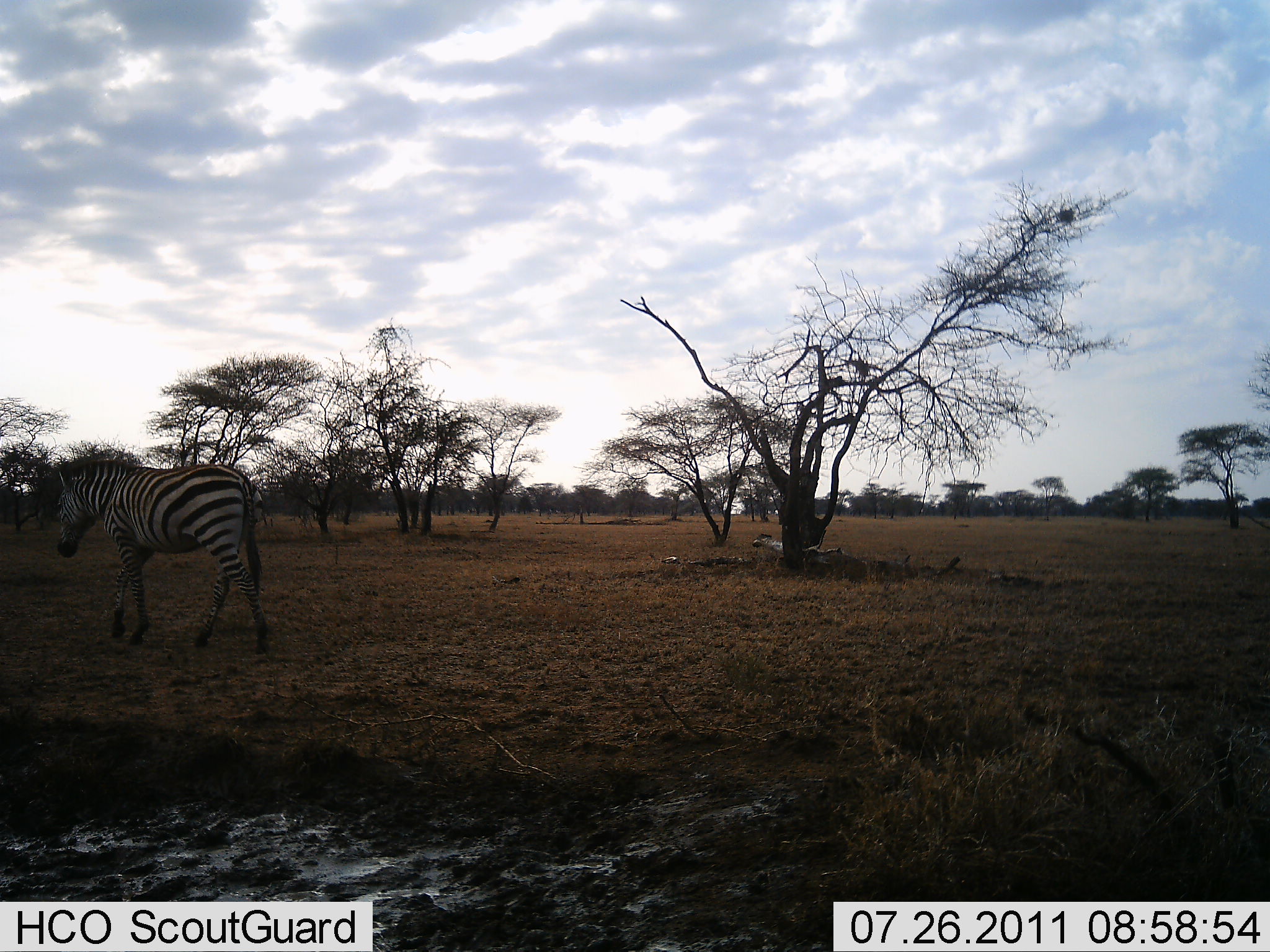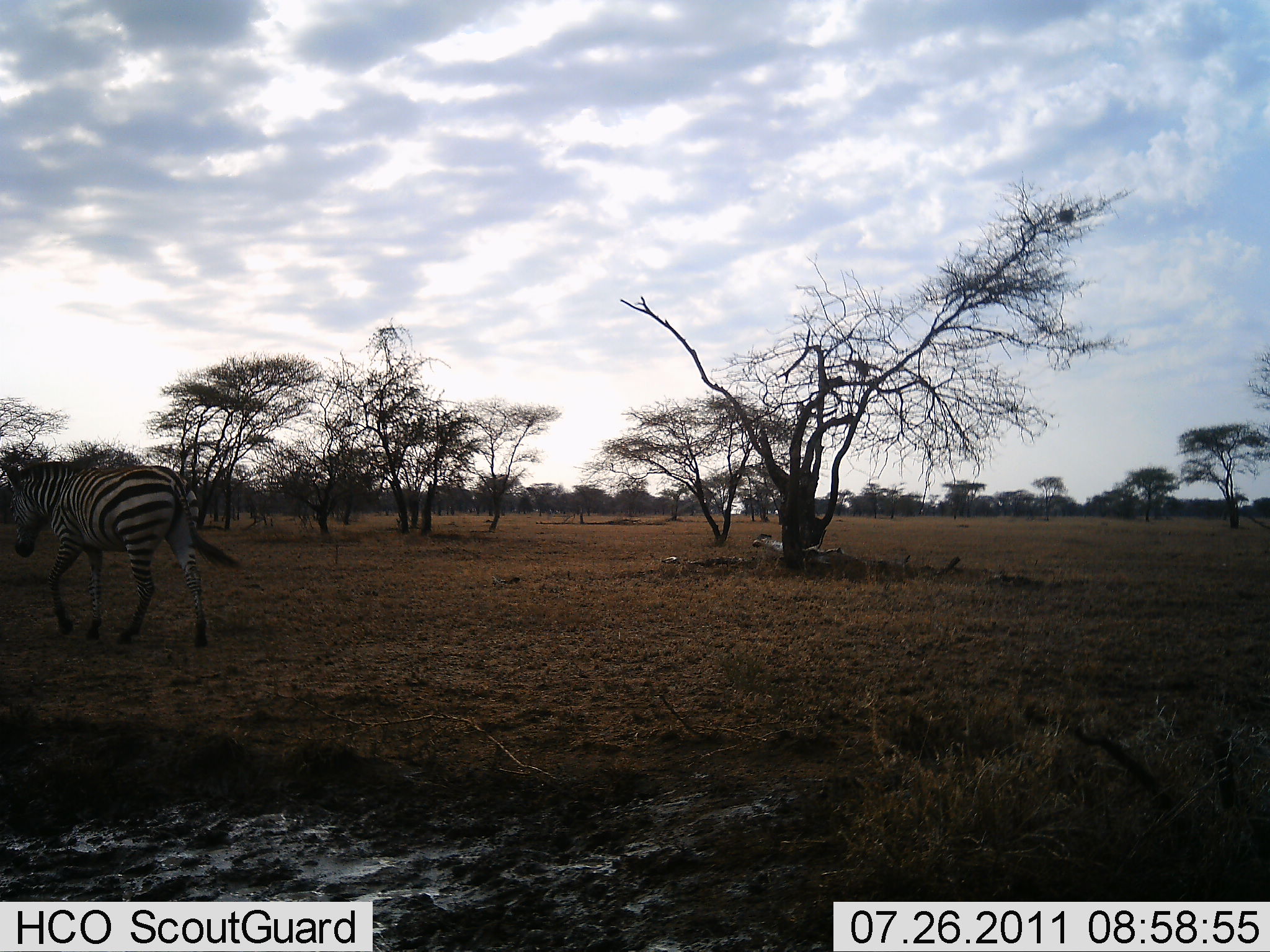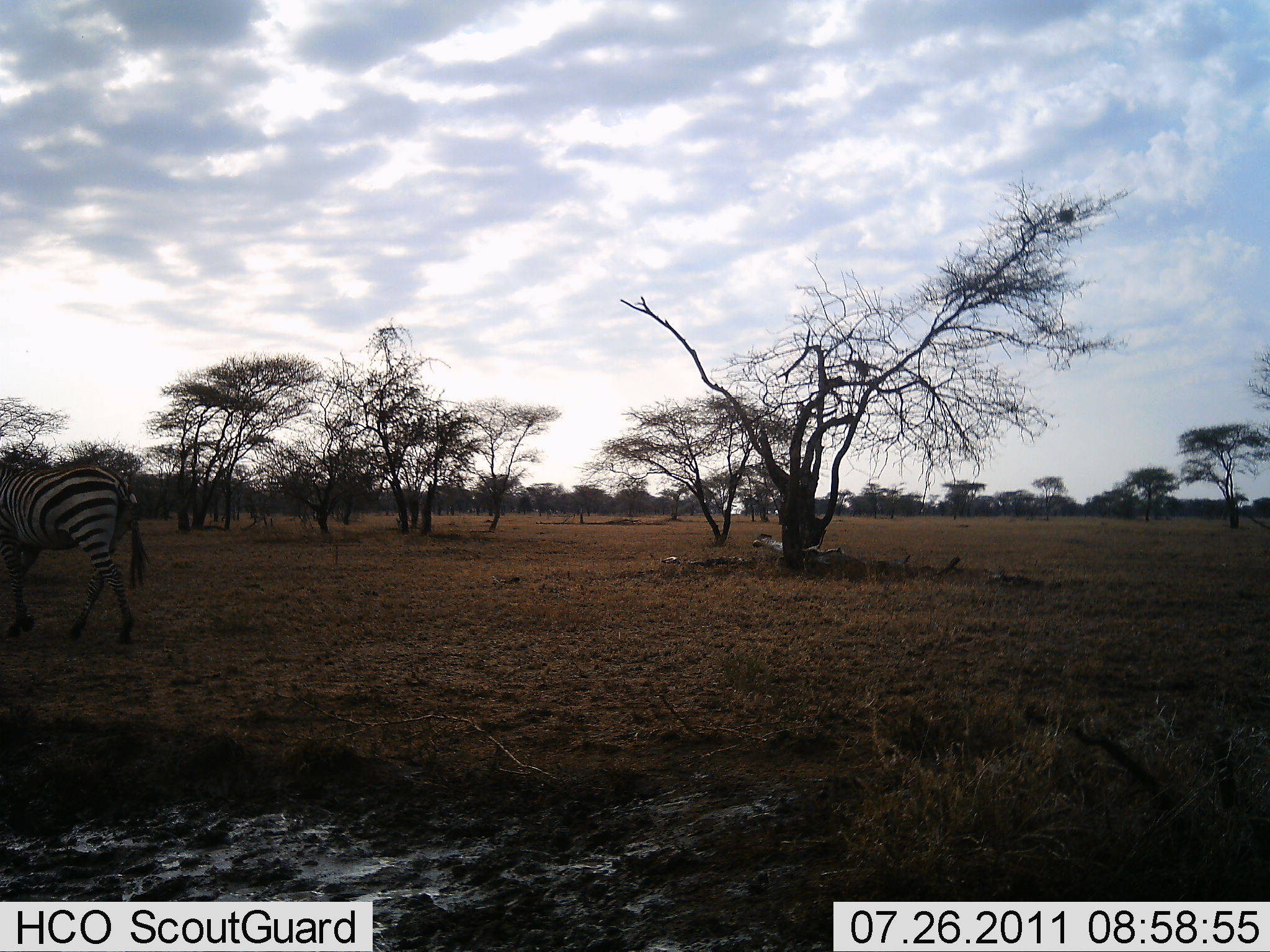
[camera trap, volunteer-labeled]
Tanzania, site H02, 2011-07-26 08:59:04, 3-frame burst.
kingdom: Animalia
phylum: Chordata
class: Mammalia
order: Perissodactyla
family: Equidae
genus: Equus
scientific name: Equus quagga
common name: plains zebra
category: zebra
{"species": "zebra (plains zebra) (Equus quagga)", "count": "1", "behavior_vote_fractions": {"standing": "0%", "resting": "0%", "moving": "100%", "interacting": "0%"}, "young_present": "0%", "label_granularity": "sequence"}